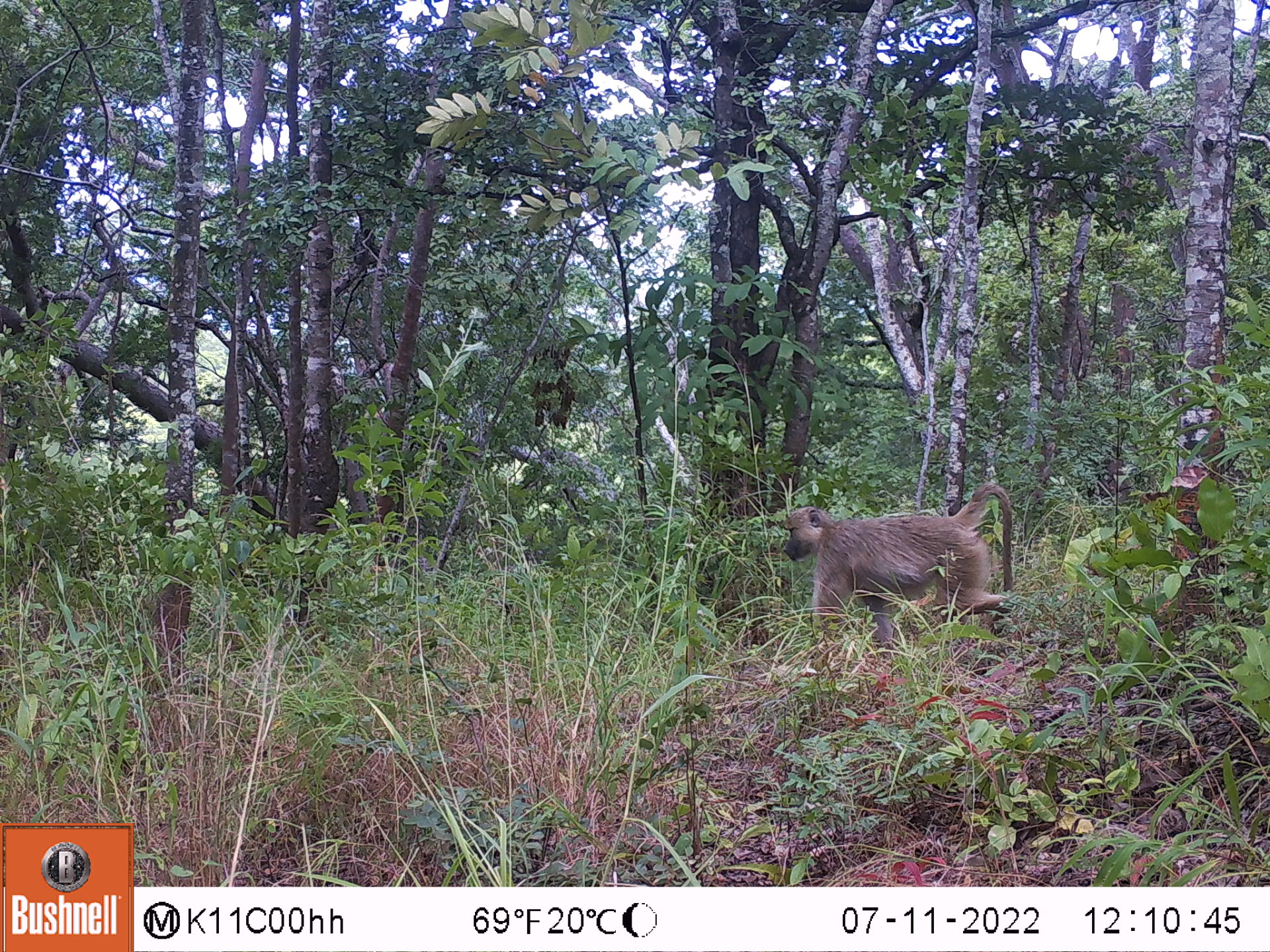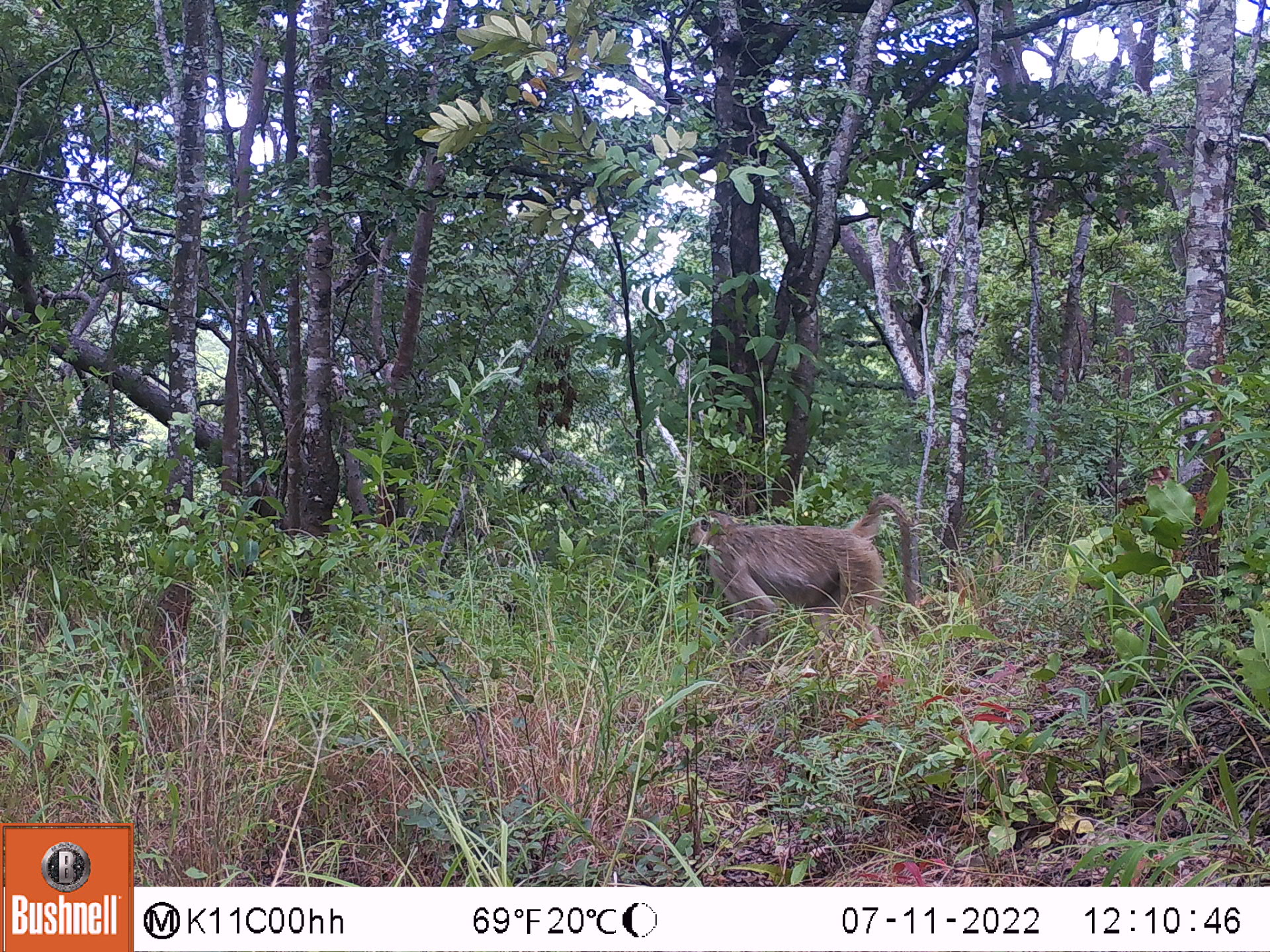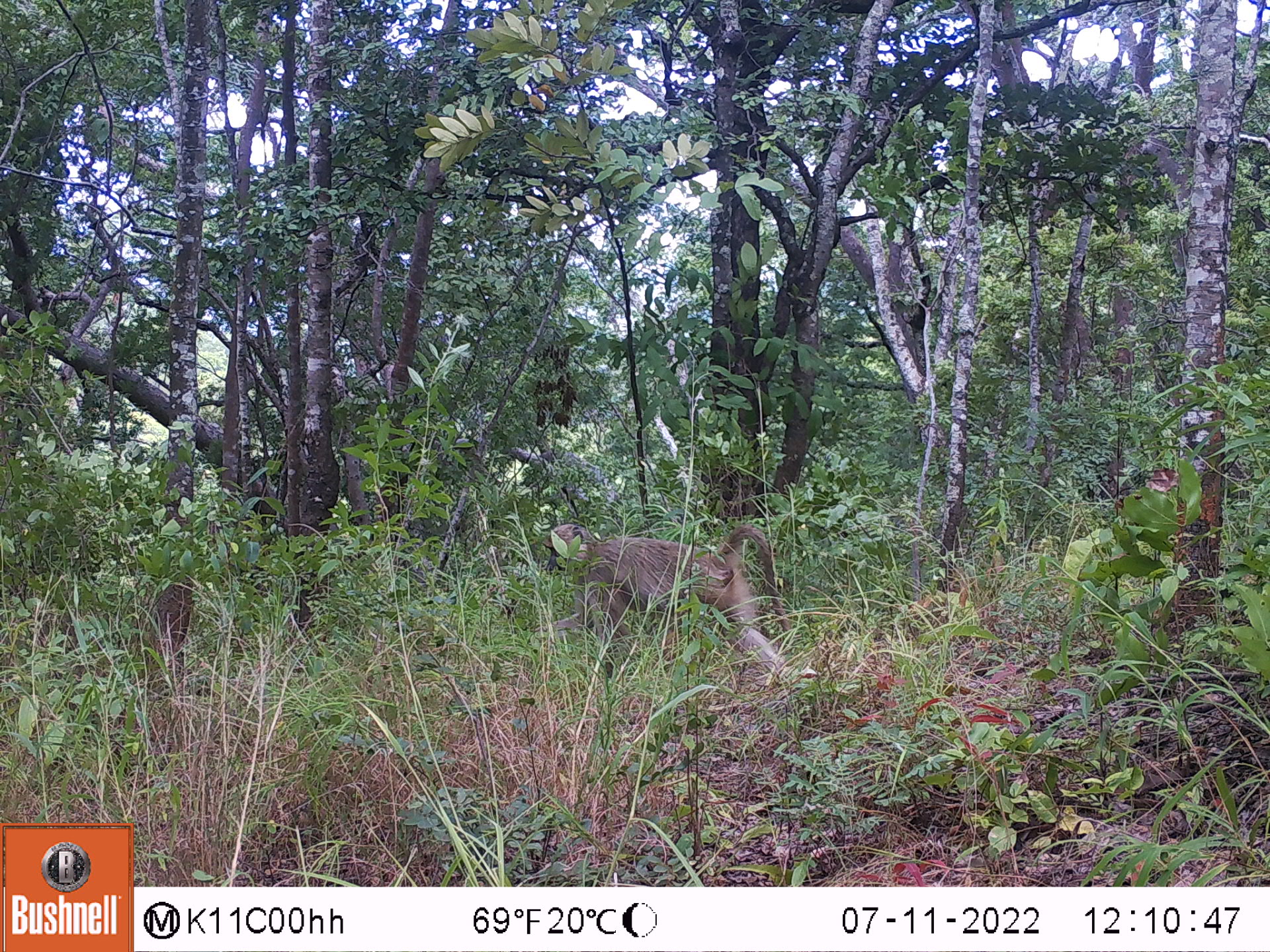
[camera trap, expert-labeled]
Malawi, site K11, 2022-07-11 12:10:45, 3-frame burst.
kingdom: Animalia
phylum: Chordata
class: Mammalia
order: Primates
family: Cercopithecidae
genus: Papio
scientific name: Papio cynocephalus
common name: yellow baboon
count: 1